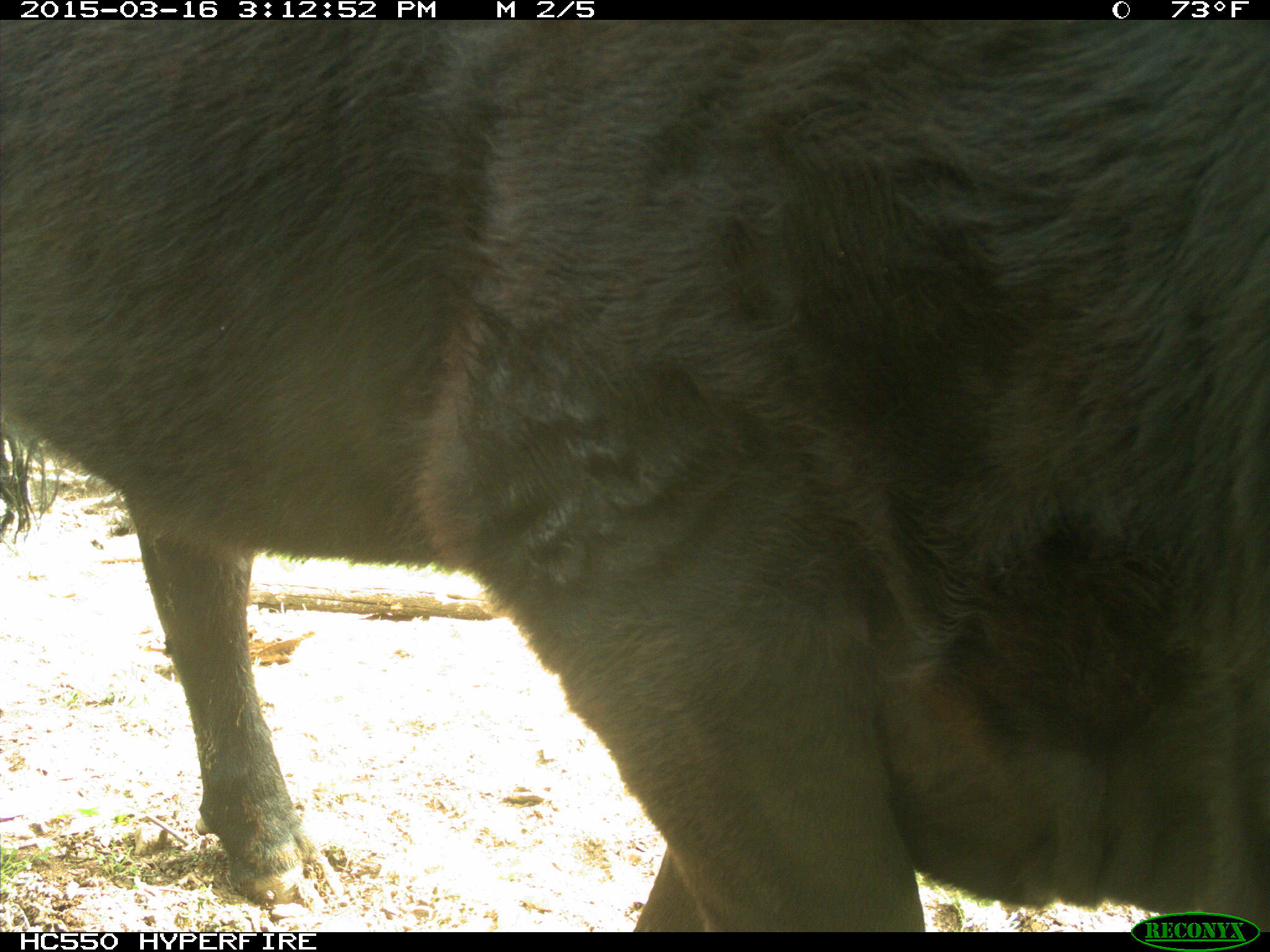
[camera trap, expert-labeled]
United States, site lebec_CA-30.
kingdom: Animalia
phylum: Chordata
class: Mammalia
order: Artiodactyla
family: Bovidae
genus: Bos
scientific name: Bos taurus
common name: domestic cow